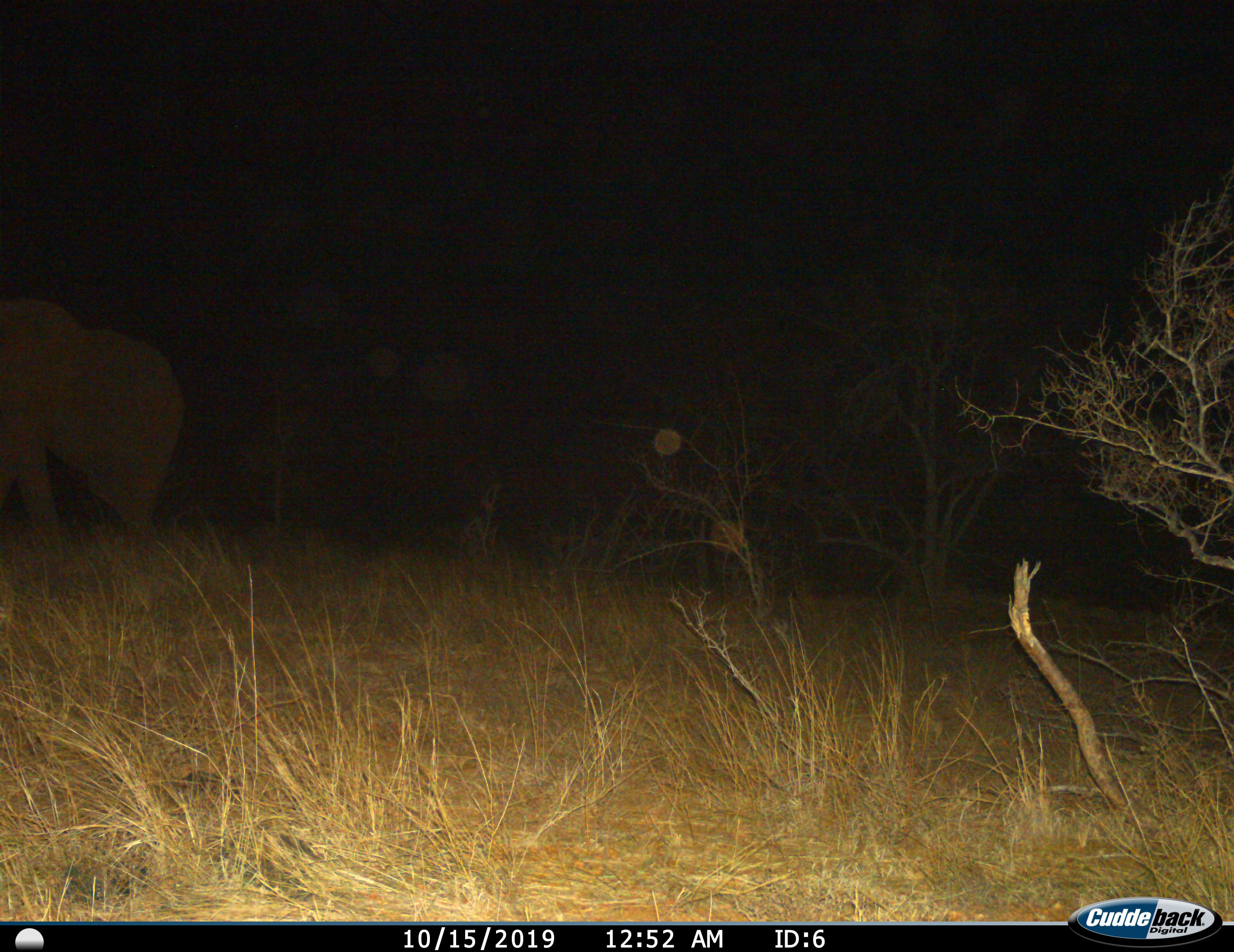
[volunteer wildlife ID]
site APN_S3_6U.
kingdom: Animalia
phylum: Chordata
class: Mammalia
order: Proboscidea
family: Elephantidae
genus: Loxodonta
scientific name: Loxodonta africana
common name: african bush elephant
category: elephant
Elephant (african bush elephant) (Loxodonta africana), count 1. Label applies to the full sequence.